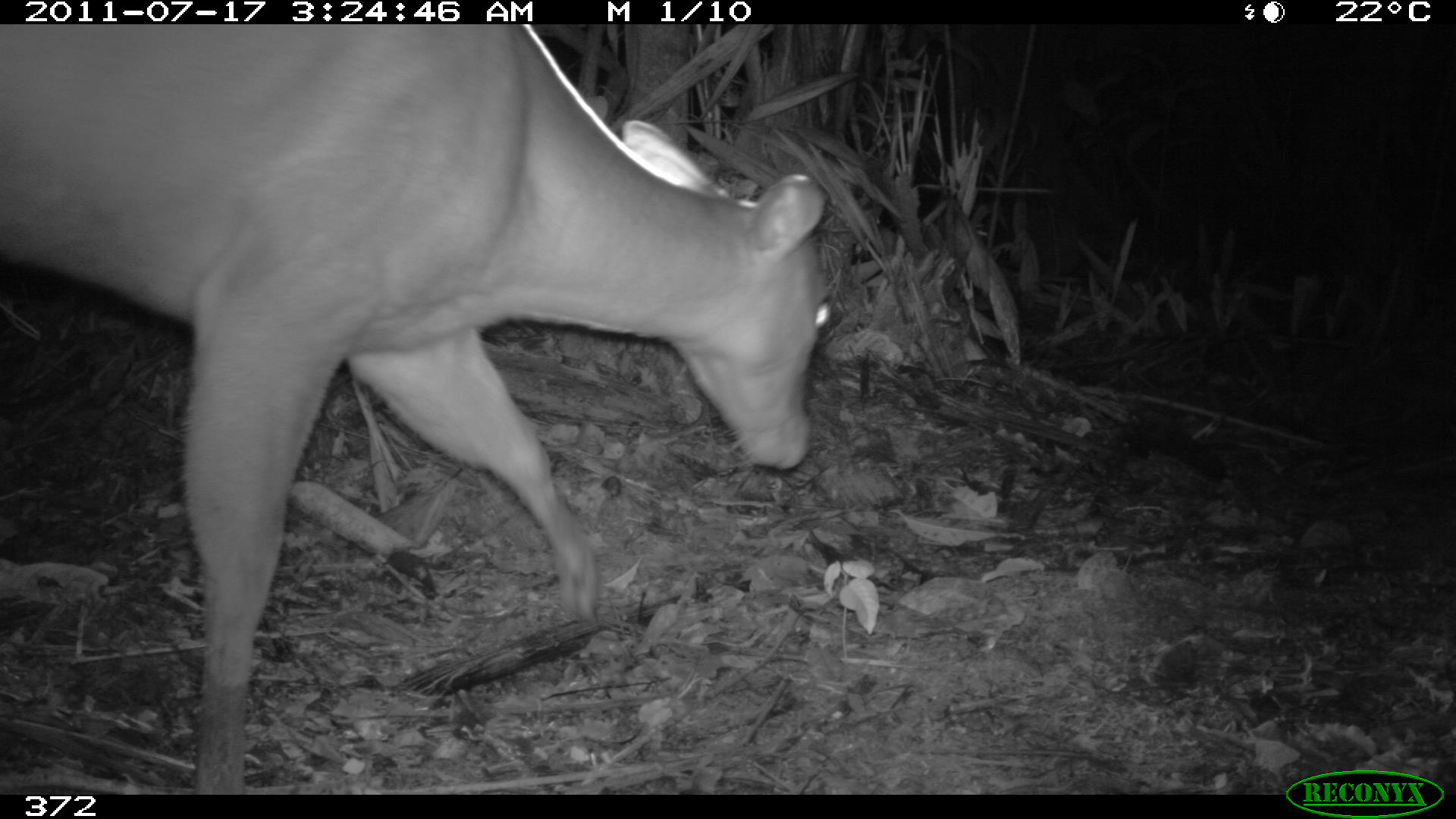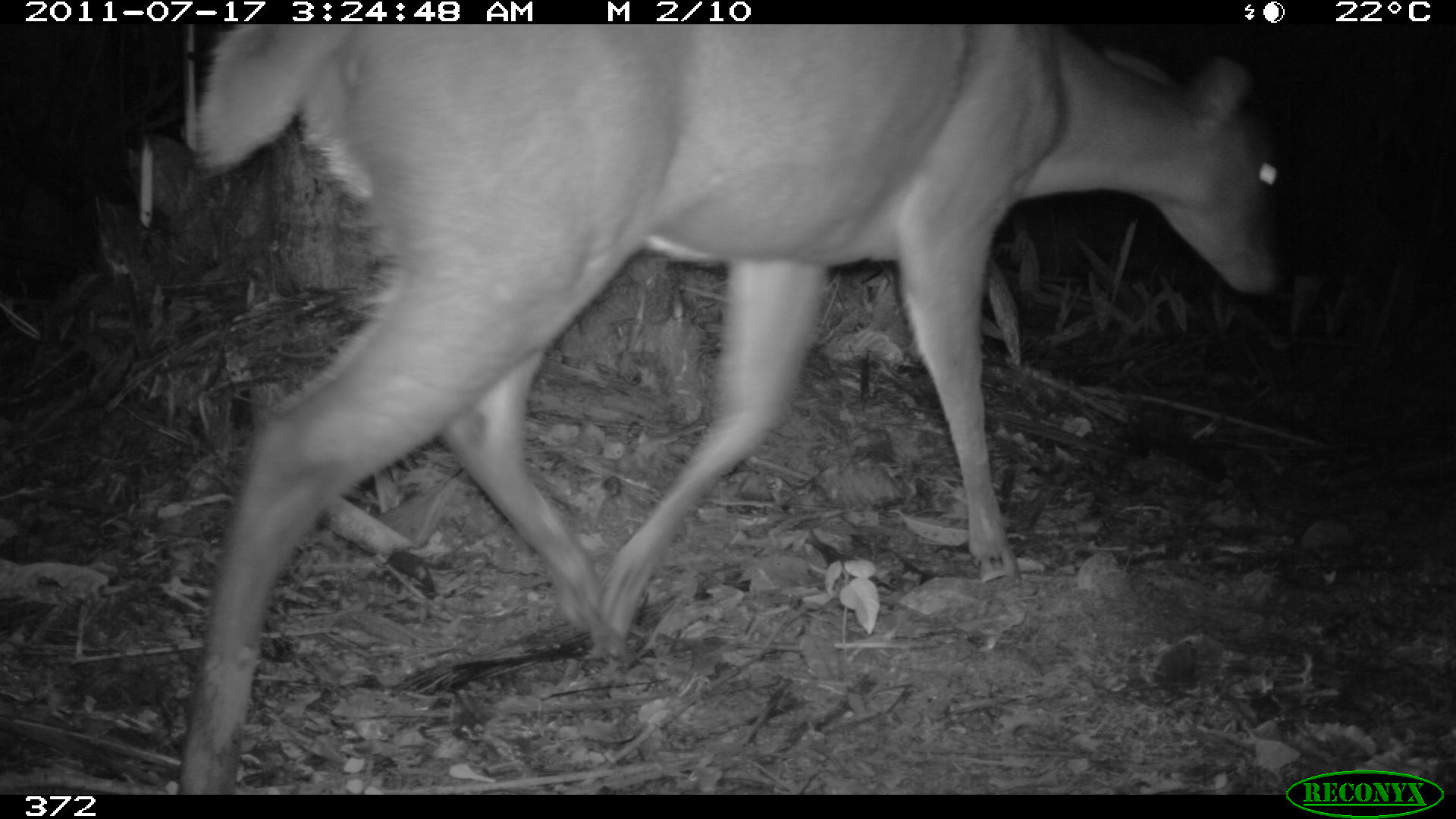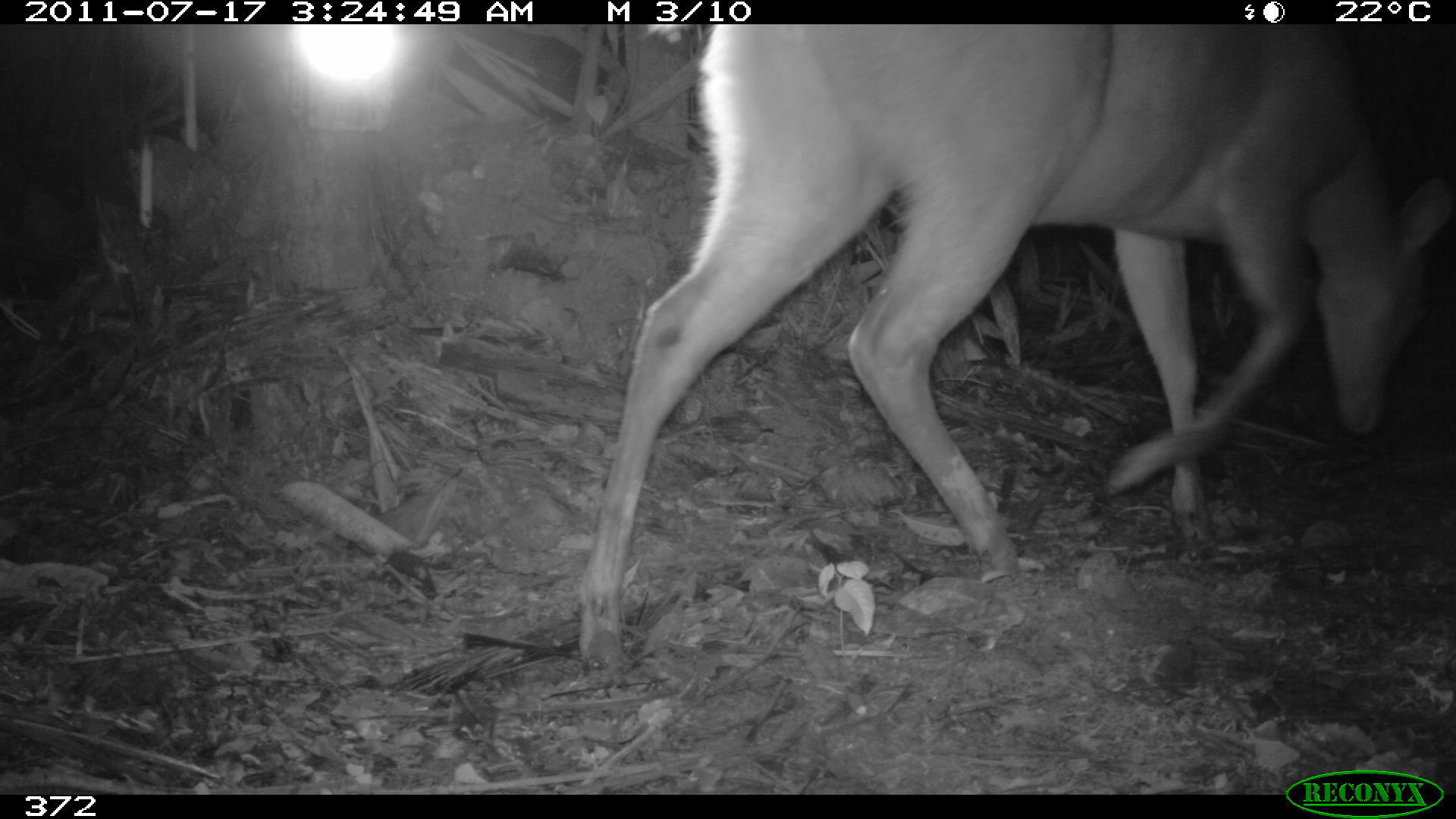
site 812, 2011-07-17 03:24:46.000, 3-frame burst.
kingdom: Animalia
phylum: Chordata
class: Mammalia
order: Artiodactyla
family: Cervidae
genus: Mazama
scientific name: Mazama americana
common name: red brocket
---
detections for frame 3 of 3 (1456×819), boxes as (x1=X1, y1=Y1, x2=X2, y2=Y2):
mazama americana: (x1=577, y1=24, x2=1451, y2=672)